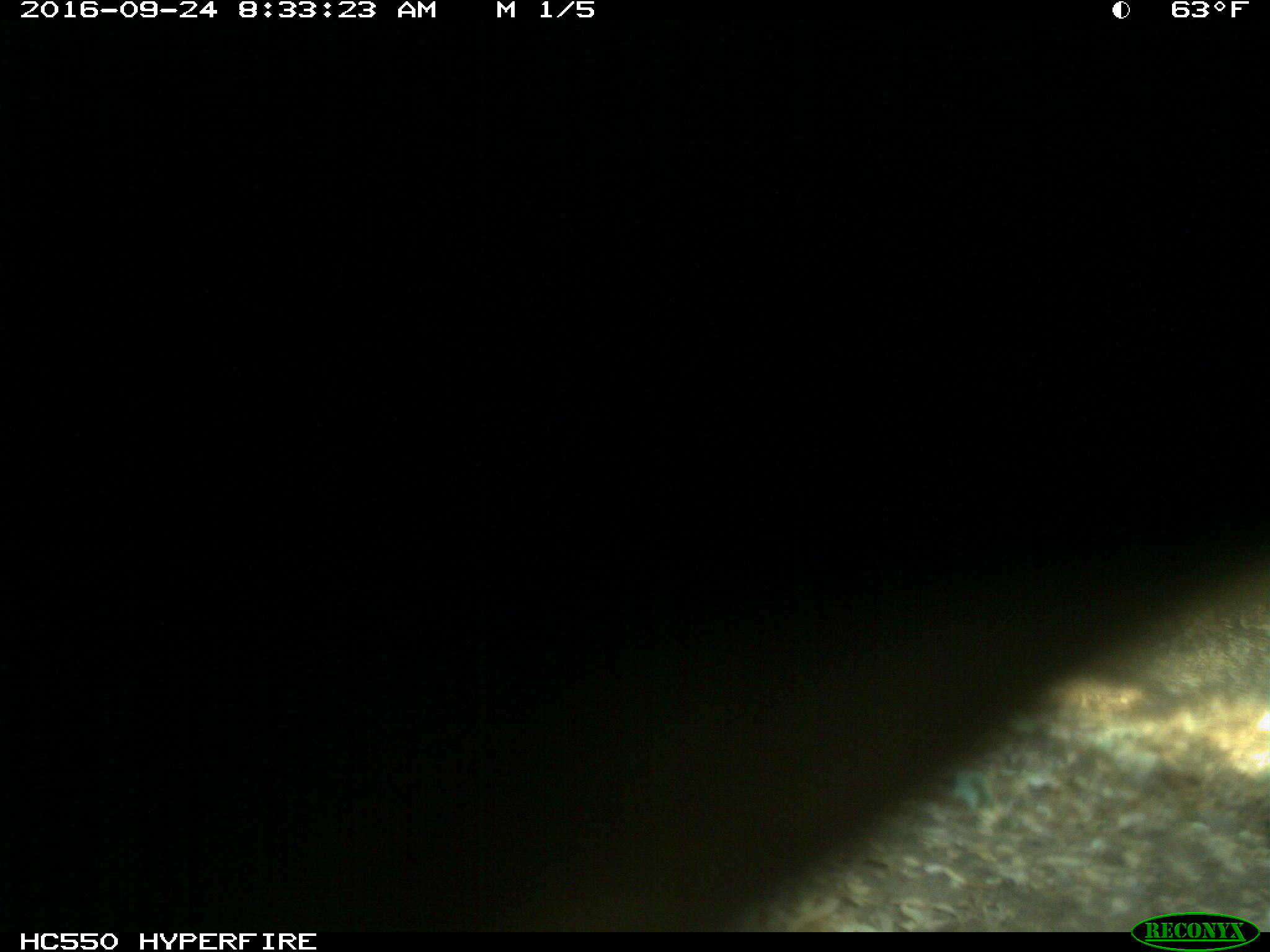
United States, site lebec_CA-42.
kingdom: Animalia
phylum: Chordata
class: Mammalia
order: Artiodactyla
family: Bovidae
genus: Bos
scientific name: Bos taurus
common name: domestic cow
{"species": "Bos taurus (domestic cow)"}